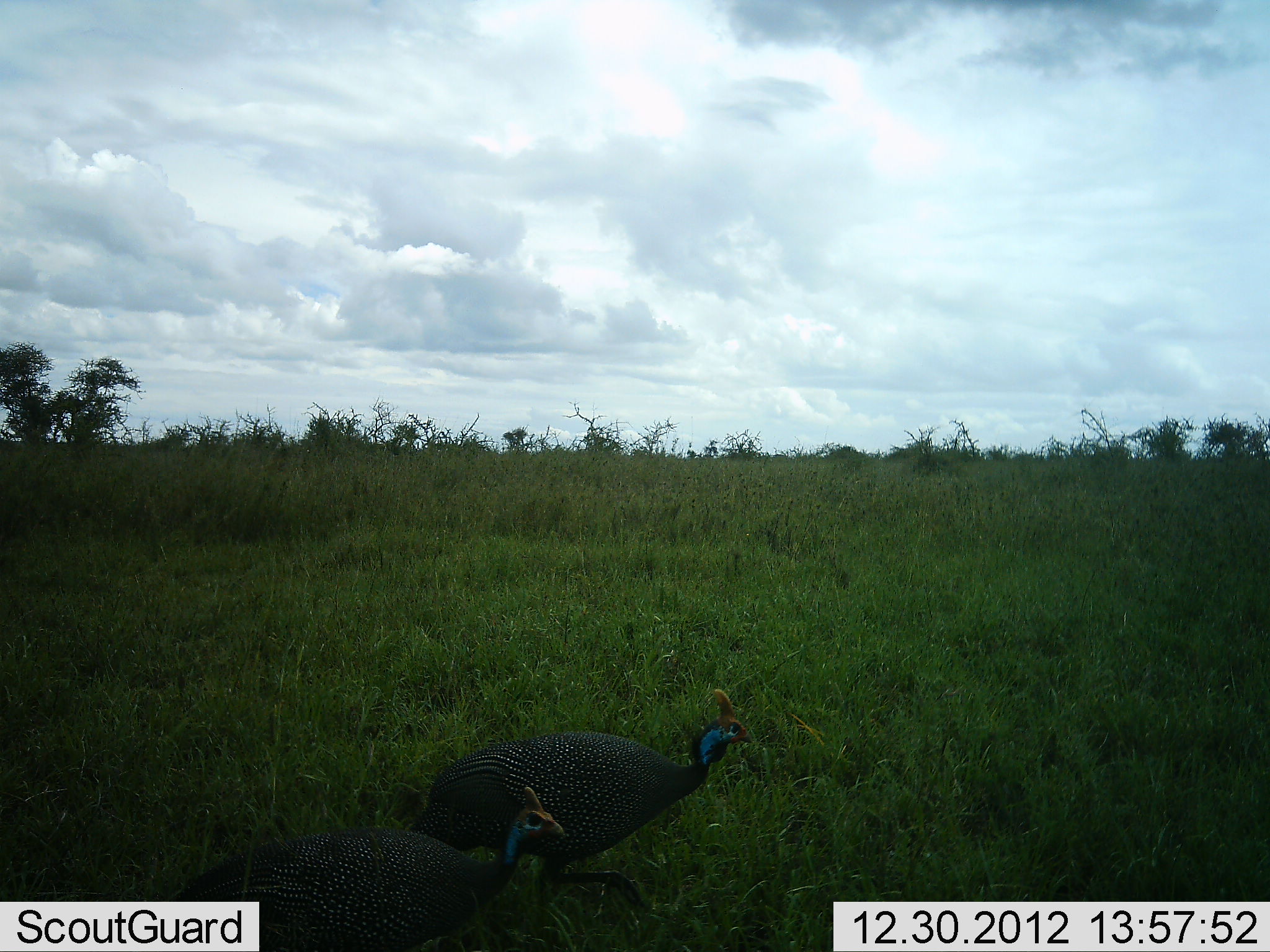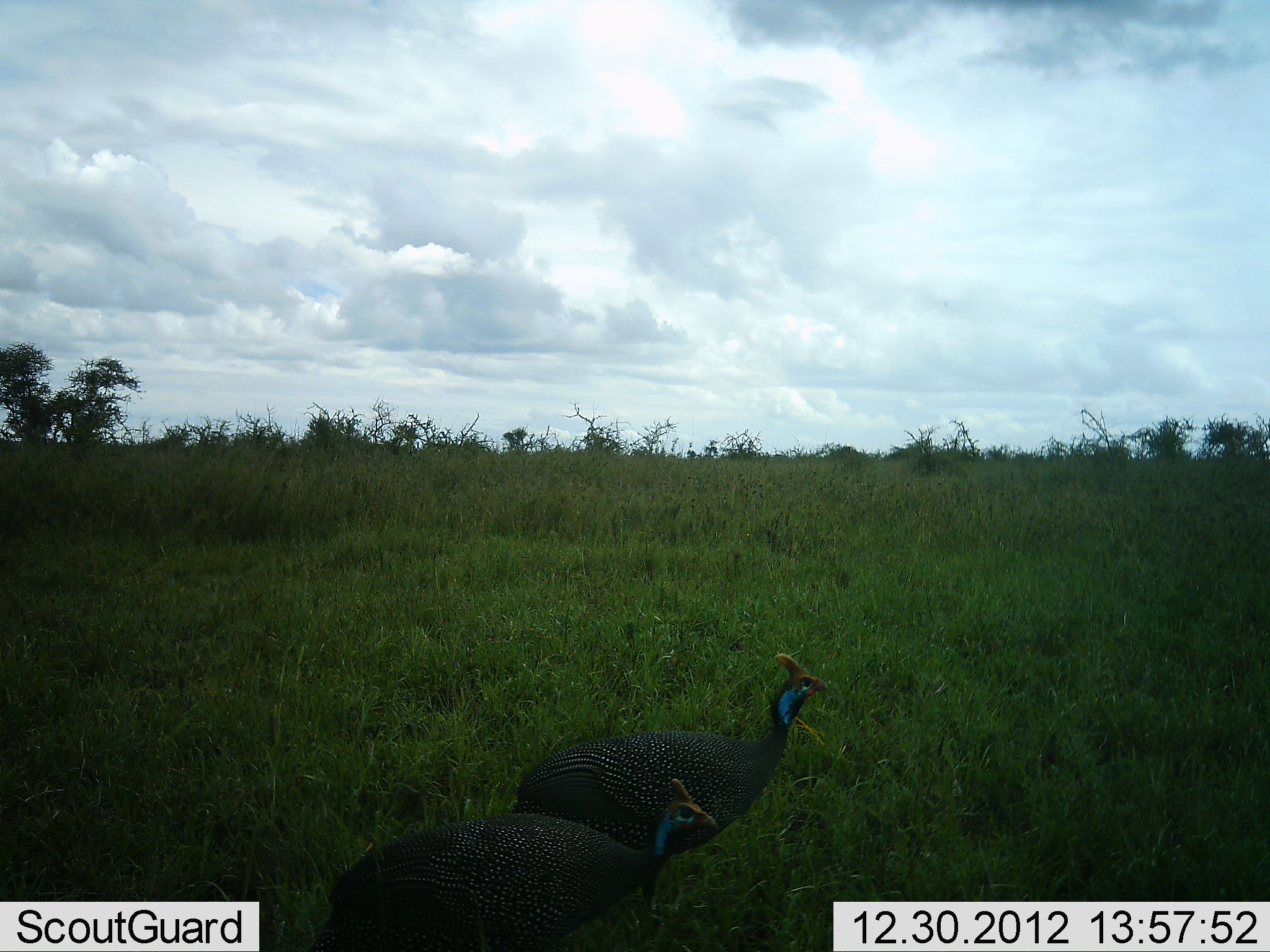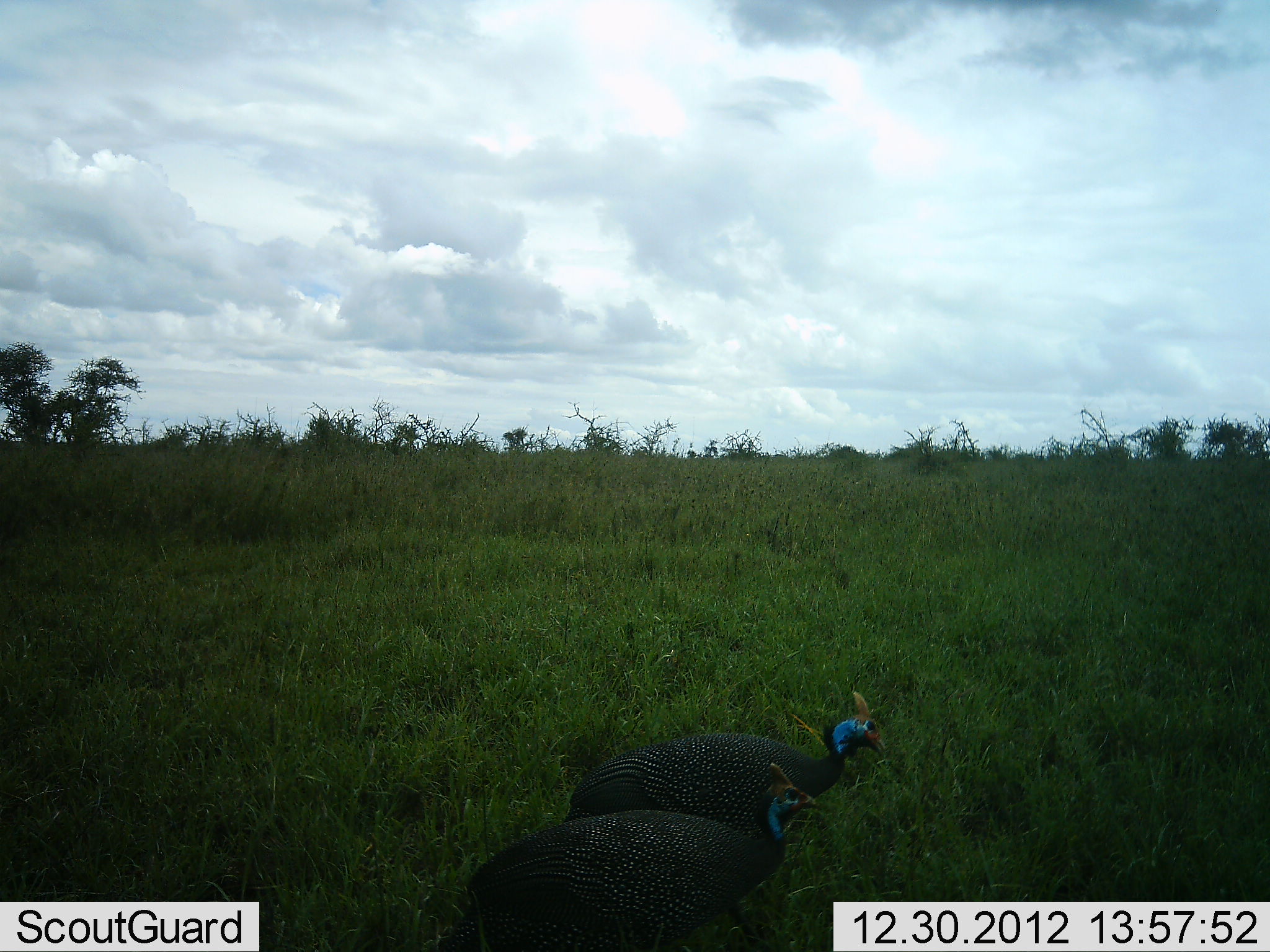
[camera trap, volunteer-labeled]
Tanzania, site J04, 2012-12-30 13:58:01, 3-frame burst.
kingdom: Animalia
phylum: Chordata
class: Aves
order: Galliformes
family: Numididae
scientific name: Numididae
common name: guinea fowl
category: guineafowl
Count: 2.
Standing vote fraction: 11%.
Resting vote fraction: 0%.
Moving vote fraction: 91%.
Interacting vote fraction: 0%.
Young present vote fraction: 0%.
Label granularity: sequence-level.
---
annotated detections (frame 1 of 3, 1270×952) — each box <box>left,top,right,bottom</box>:
animal: <box>404,688,754,915</box>; <box>161,787,564,952</box>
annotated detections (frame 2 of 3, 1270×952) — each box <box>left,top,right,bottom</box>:
animal: <box>509,652,830,928</box>; <box>304,778,718,952</box>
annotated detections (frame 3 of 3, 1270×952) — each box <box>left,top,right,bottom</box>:
animal: <box>563,691,887,952</box>; <box>437,760,819,952</box>